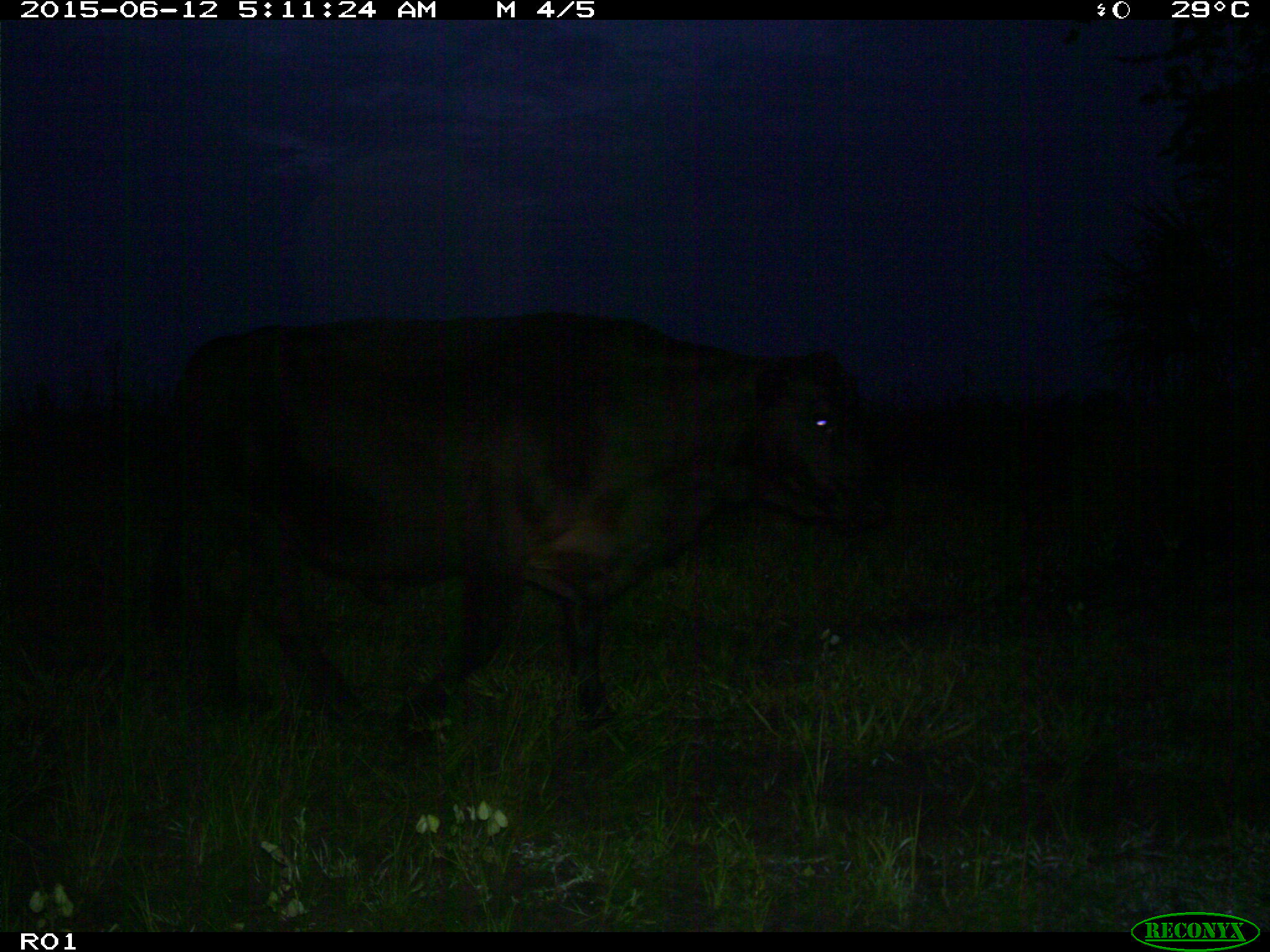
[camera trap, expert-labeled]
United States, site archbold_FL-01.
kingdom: Animalia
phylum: Chordata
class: Mammalia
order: Artiodactyla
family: Bovidae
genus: Bos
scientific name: Bos taurus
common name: domestic cow